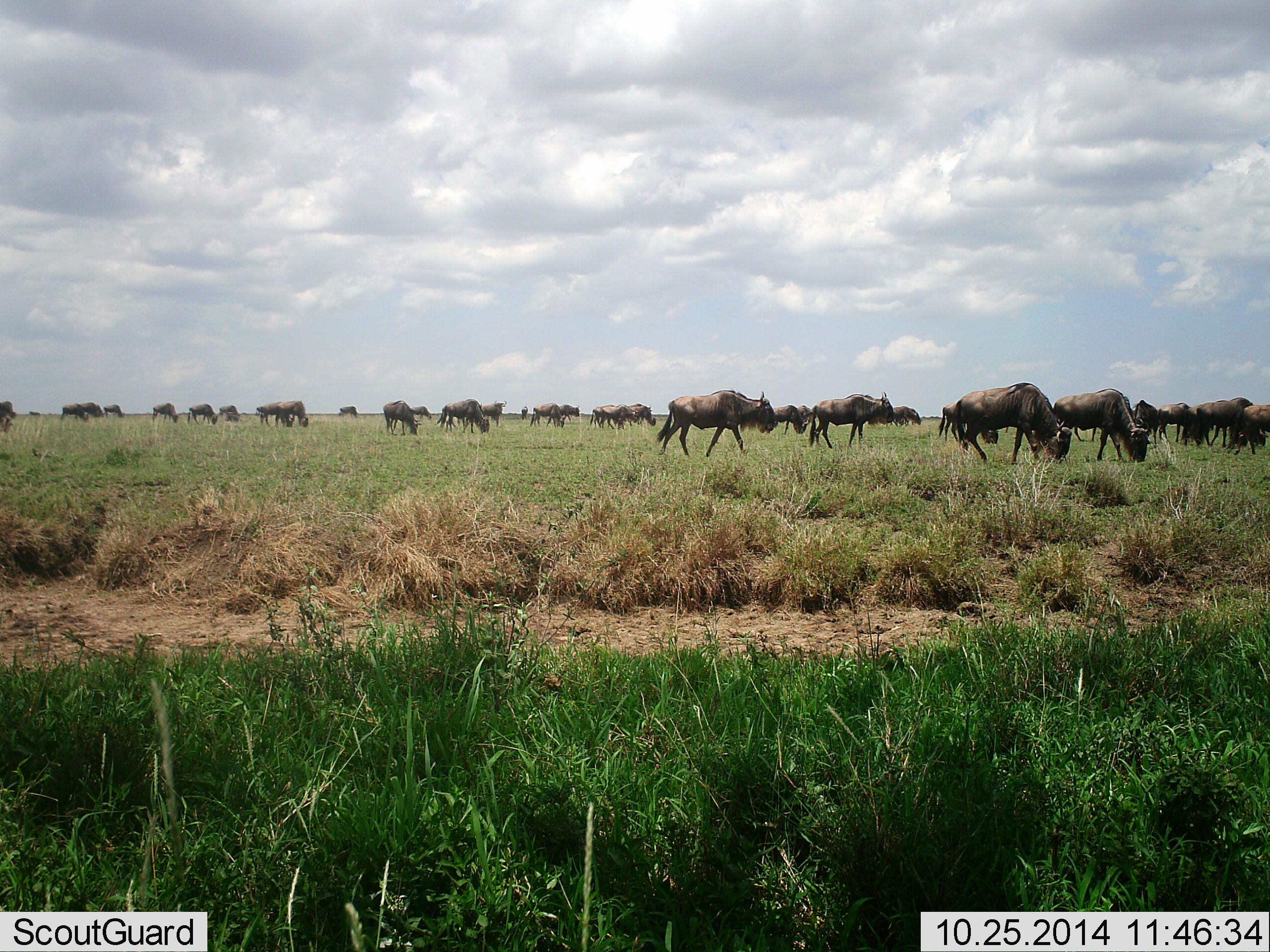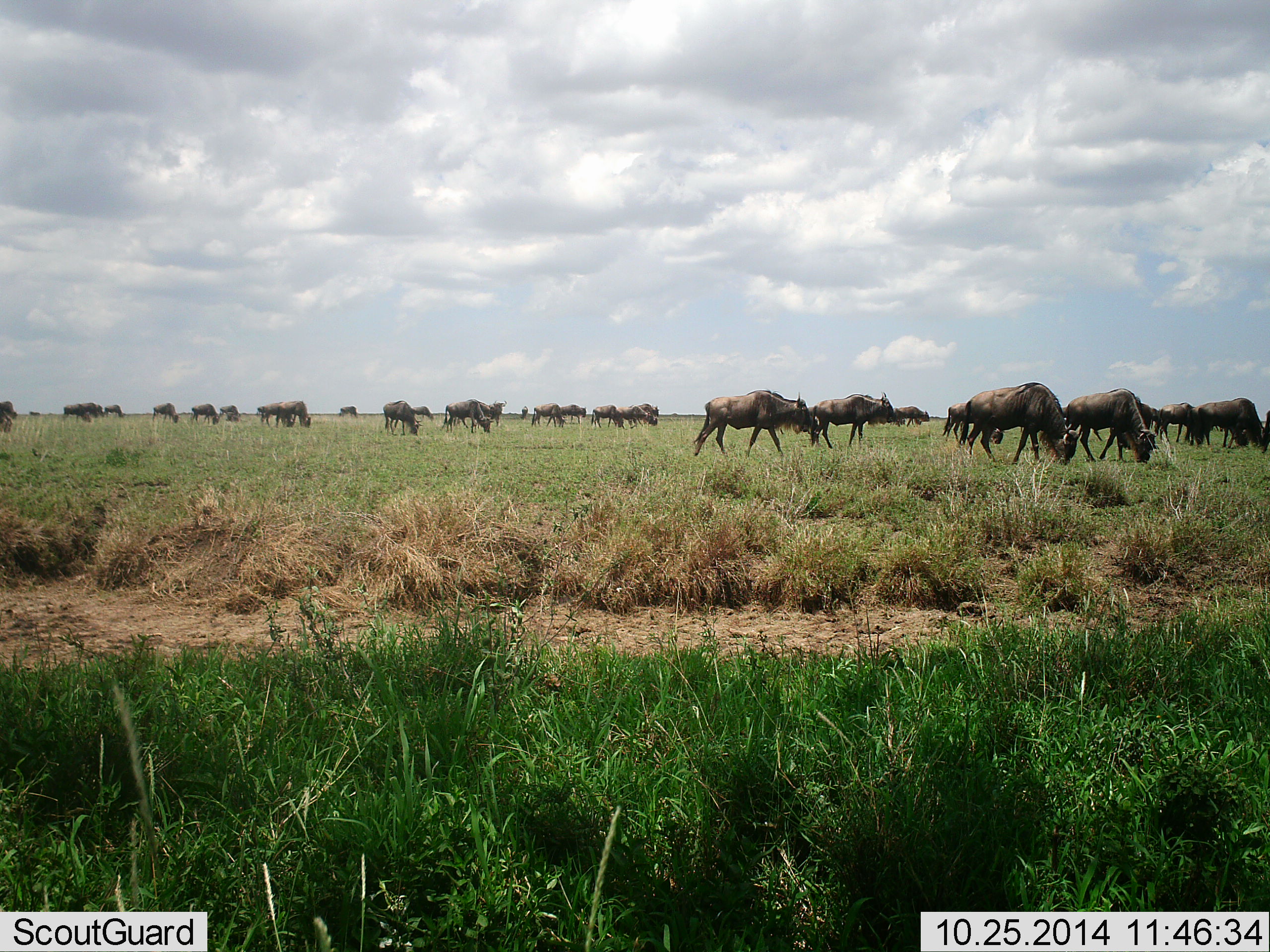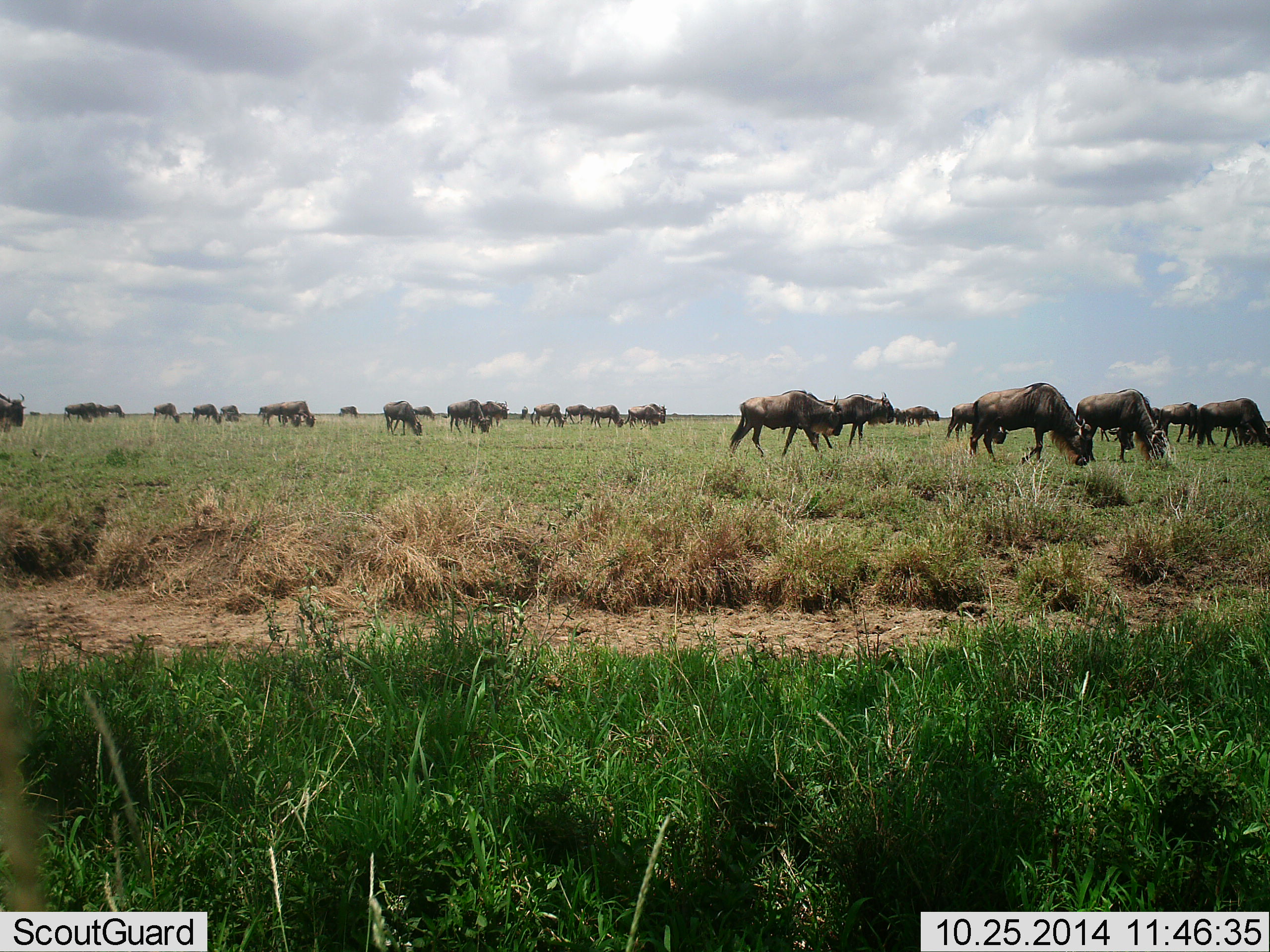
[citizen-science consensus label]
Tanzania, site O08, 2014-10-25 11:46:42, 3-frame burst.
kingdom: Animalia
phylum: Chordata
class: Mammalia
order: Artiodactyla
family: Bovidae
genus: Connochaetes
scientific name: Connochaetes taurinus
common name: blue wildebeest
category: wildebeest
Wildebeest (blue wildebeest) (Connochaetes taurinus), count 11-50. Behavior (volunteer vote fractions): standing 20%, resting 10%, moving 60%, interacting 0%. Young present (vote fraction): 0%. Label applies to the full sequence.